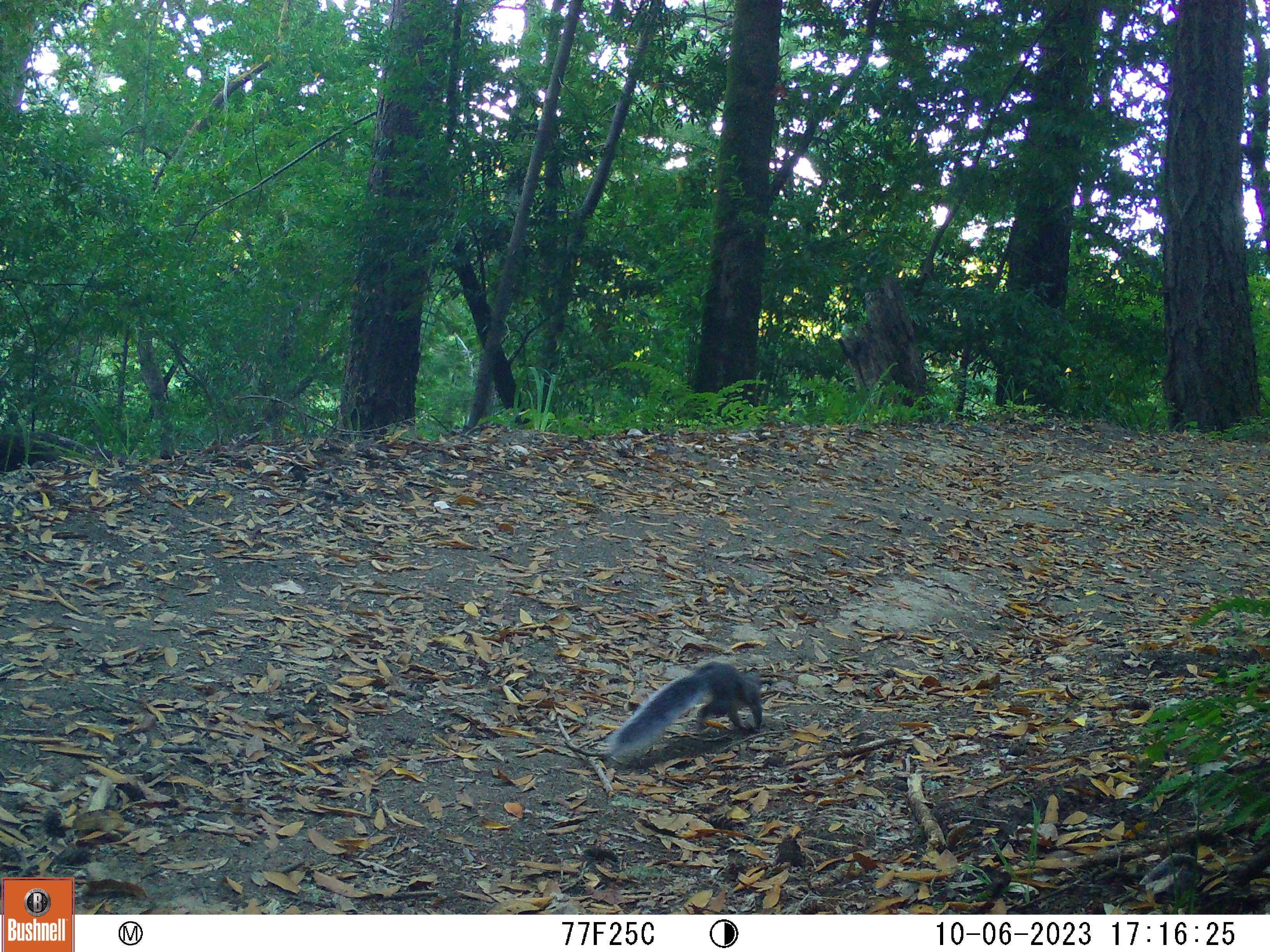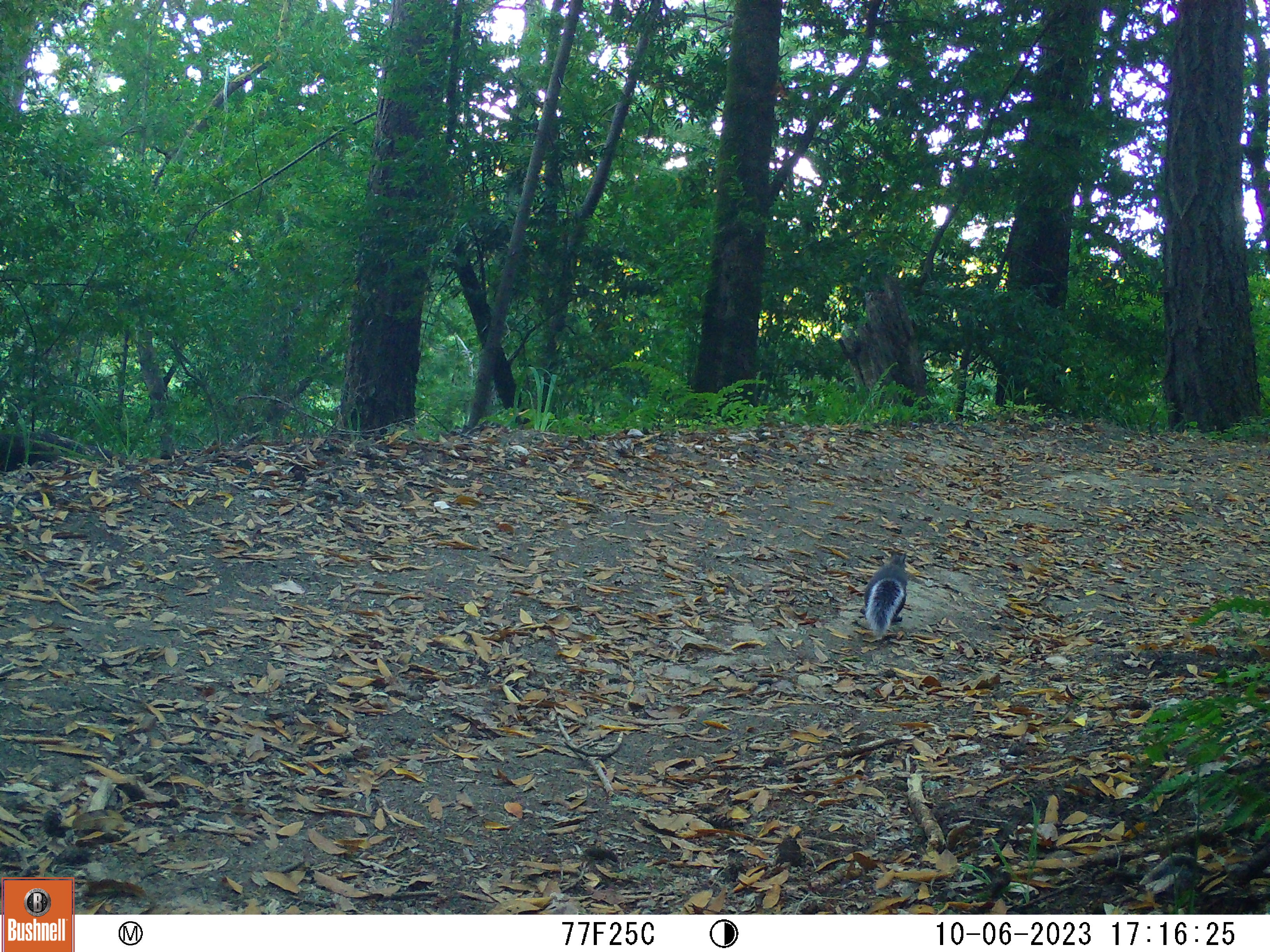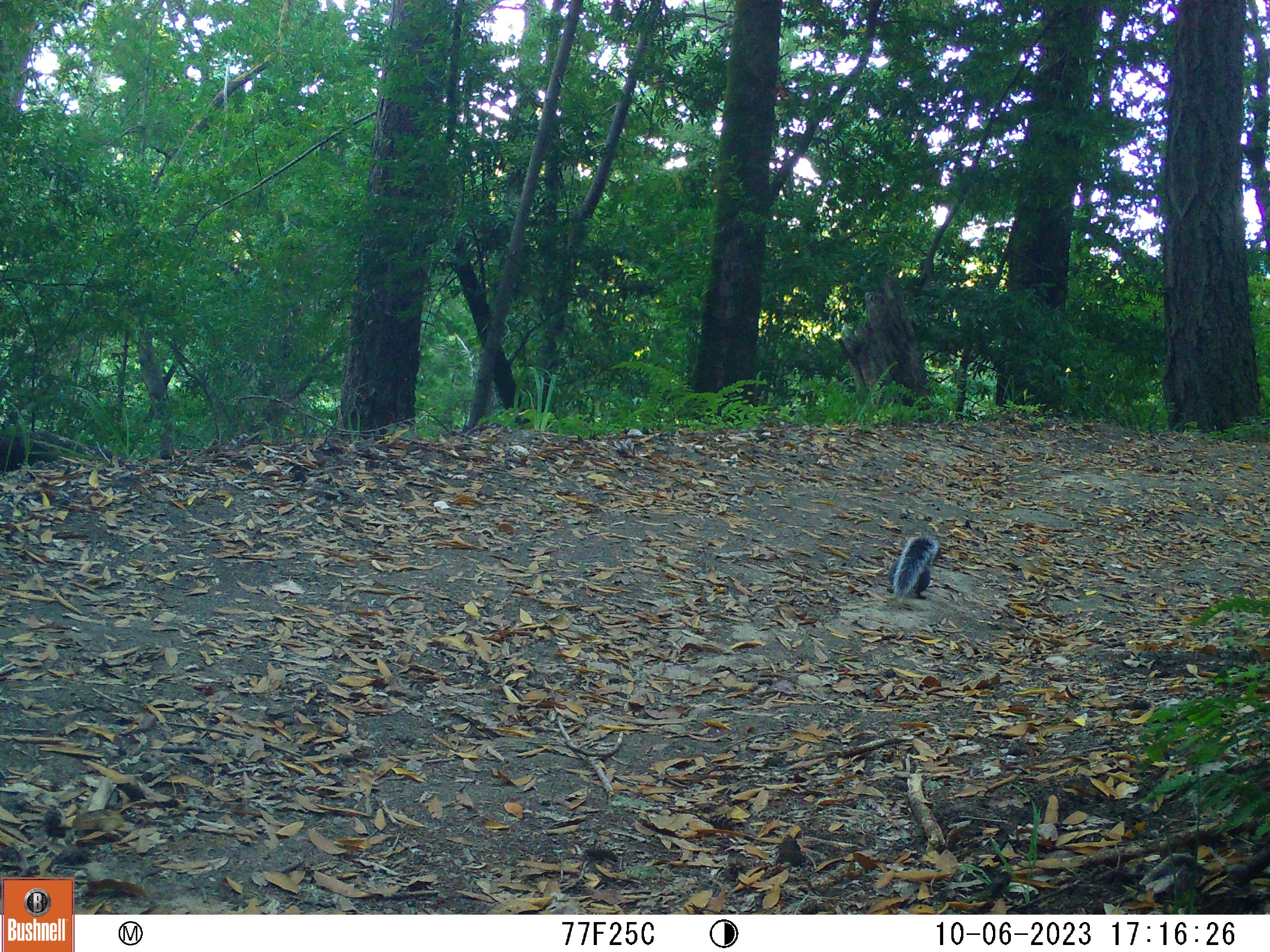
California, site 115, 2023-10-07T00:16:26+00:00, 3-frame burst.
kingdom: Animalia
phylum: Chordata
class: Mammalia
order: Rodentia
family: Sciuridae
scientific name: Sciuridae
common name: squirrel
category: unknown squirrel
Unknown squirrel (squirrel) (Sciuridae).